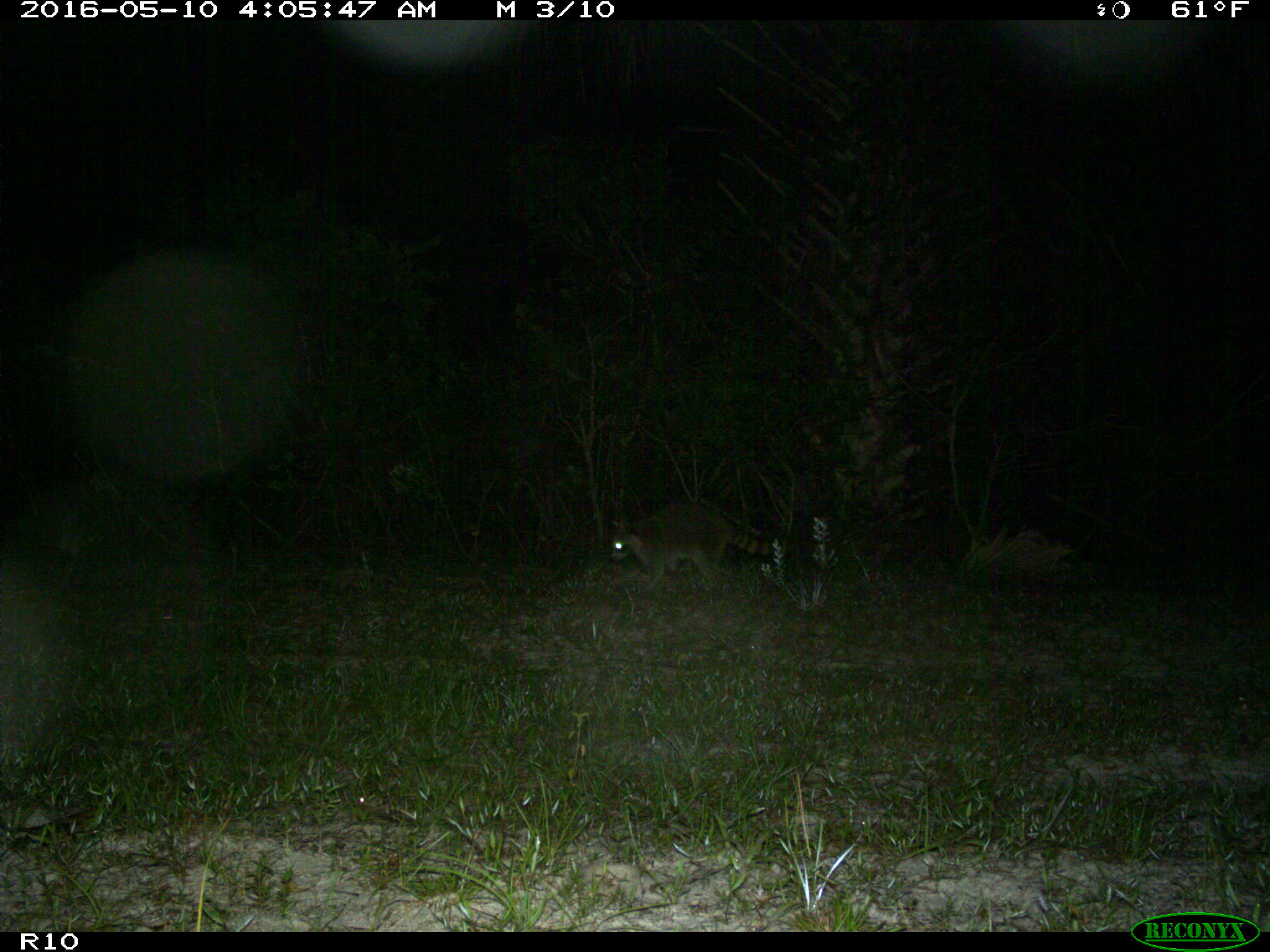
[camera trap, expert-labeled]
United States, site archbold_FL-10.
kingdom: Animalia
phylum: Chordata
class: Mammalia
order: Carnivora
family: Procyonidae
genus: Procyon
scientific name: Procyon lotor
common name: common raccoon